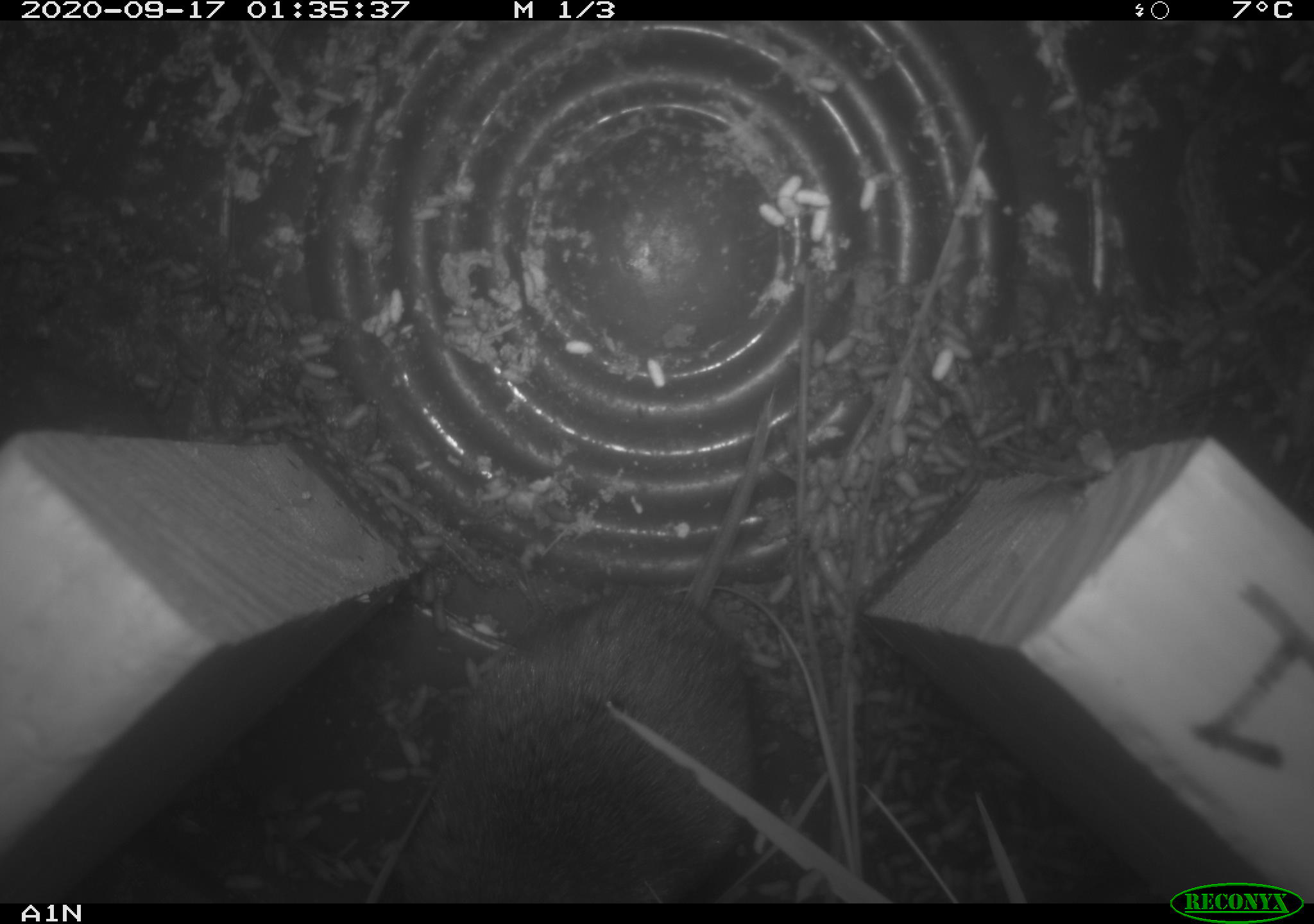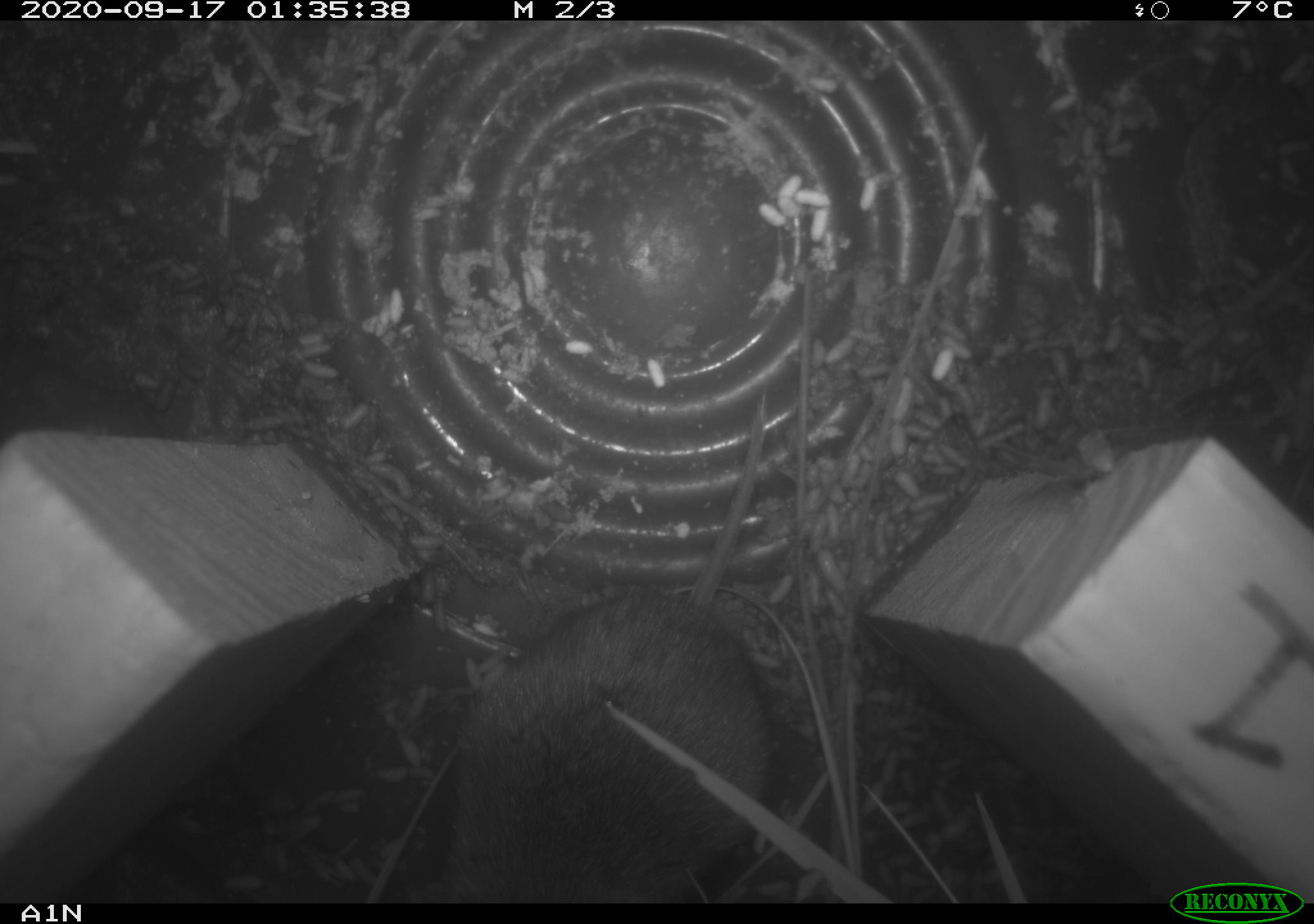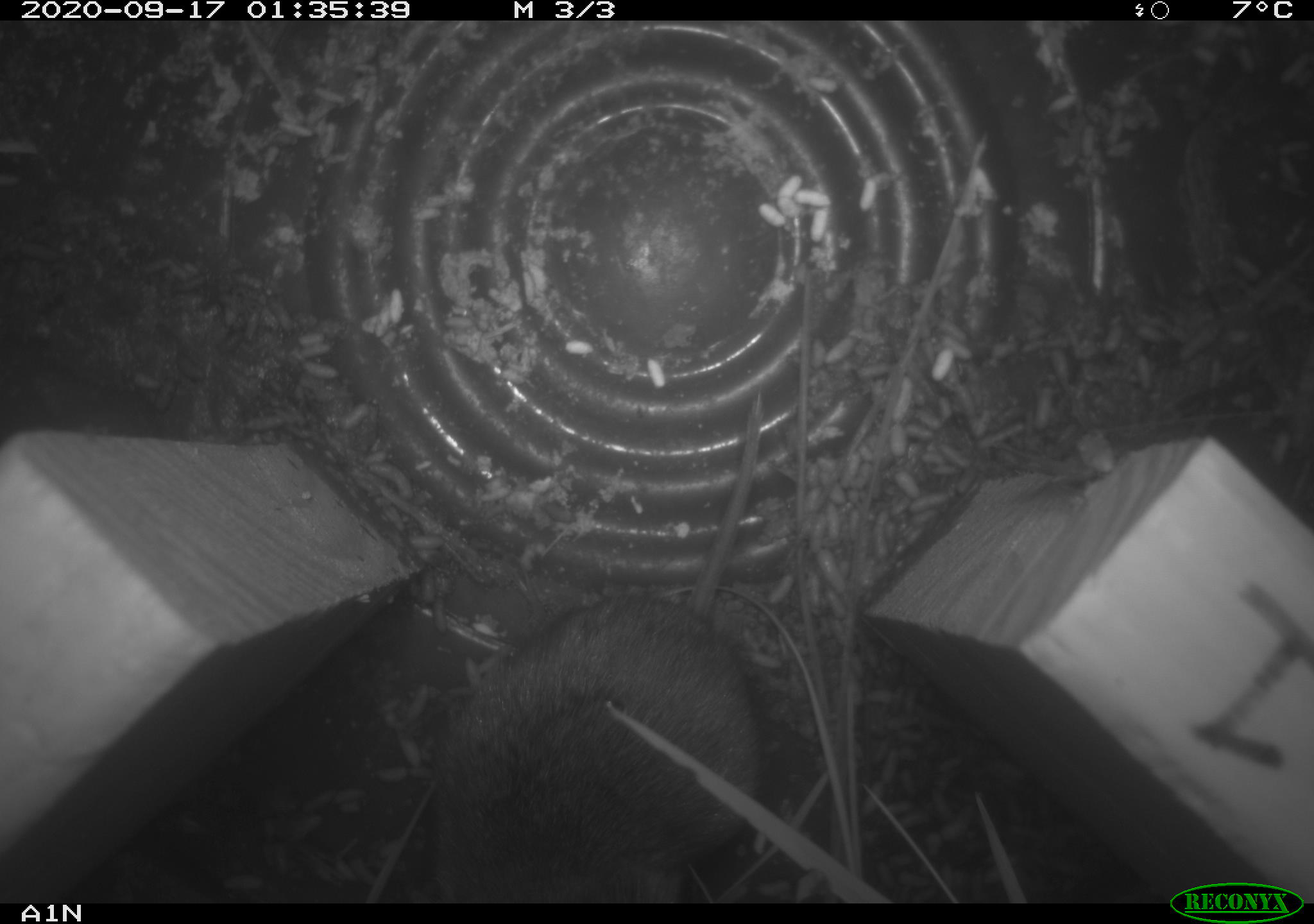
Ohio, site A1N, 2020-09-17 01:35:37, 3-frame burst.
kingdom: Animalia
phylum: Chordata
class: Mammalia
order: Rodentia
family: Cricetidae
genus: Microtus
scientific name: Microtus pennsylvanicus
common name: meadow vole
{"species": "meadow vole (Microtus pennsylvanicus)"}